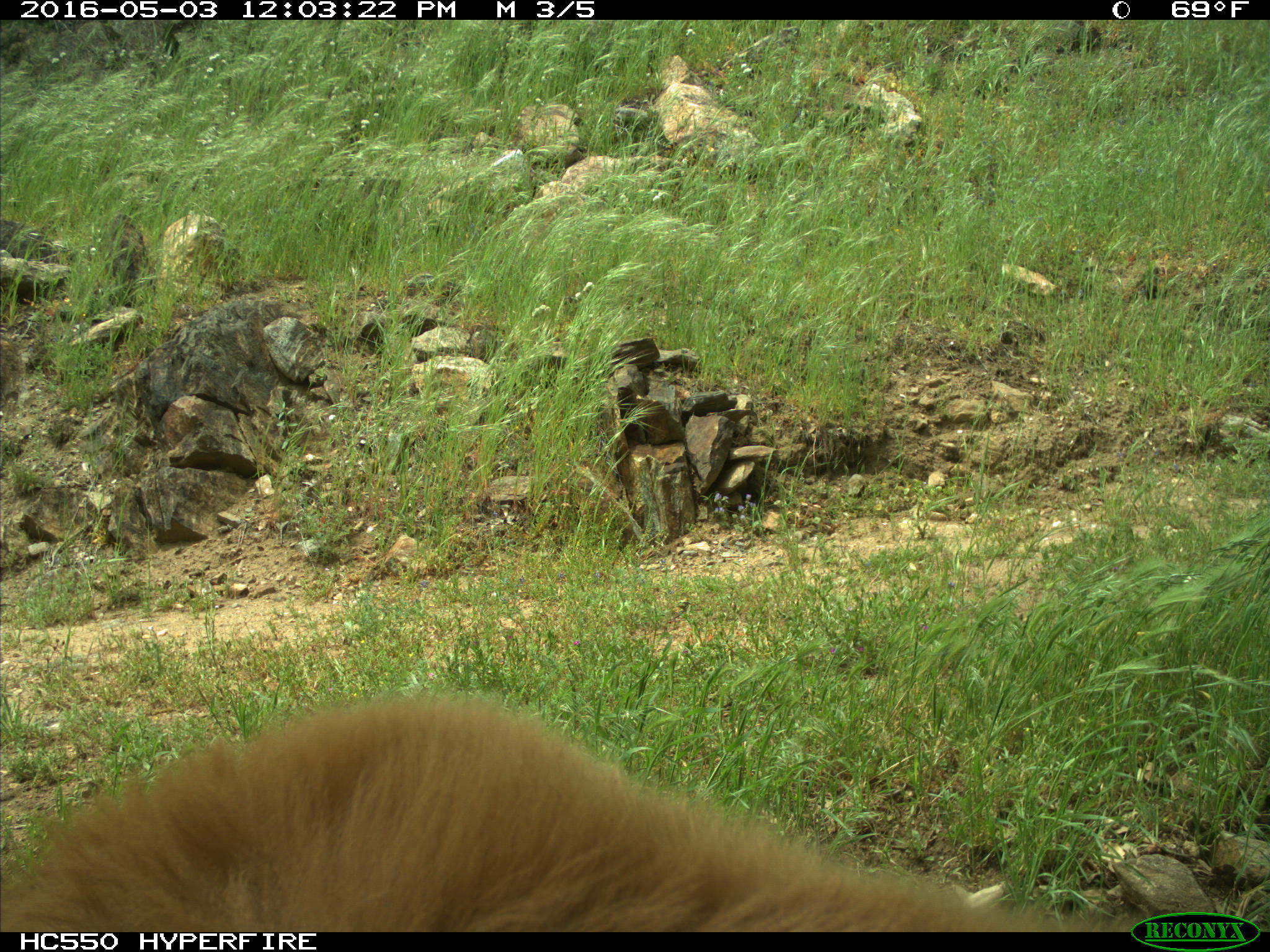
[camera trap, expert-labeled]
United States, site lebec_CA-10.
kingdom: Animalia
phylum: Chordata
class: Mammalia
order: Carnivora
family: Ursidae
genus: Ursus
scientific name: Ursus americanus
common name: american black bear